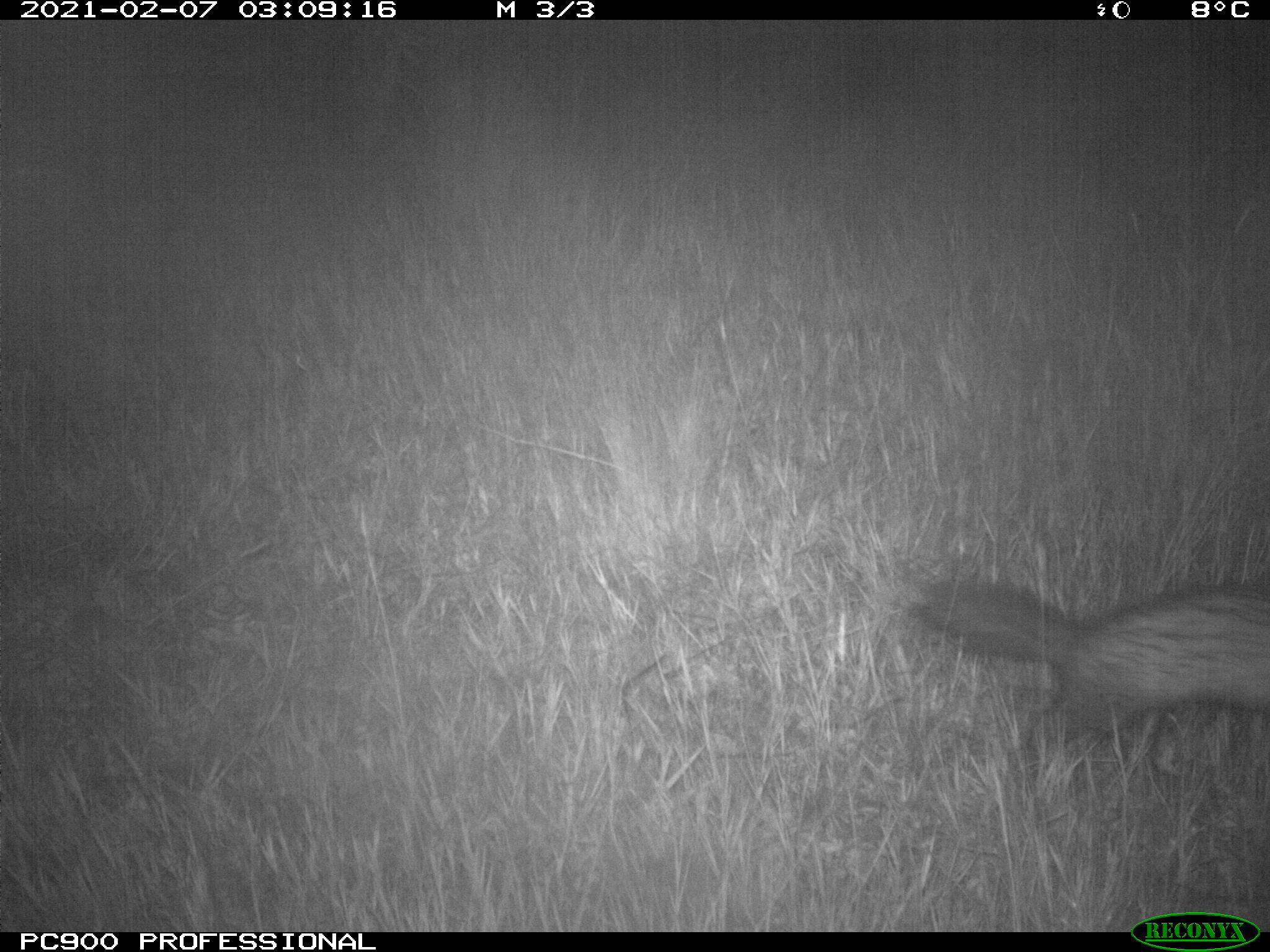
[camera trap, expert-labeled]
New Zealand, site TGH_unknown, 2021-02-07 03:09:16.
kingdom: Animalia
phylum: Chordata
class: Mammalia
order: Carnivora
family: Mustelidae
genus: Mustela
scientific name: Mustela furo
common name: ferret